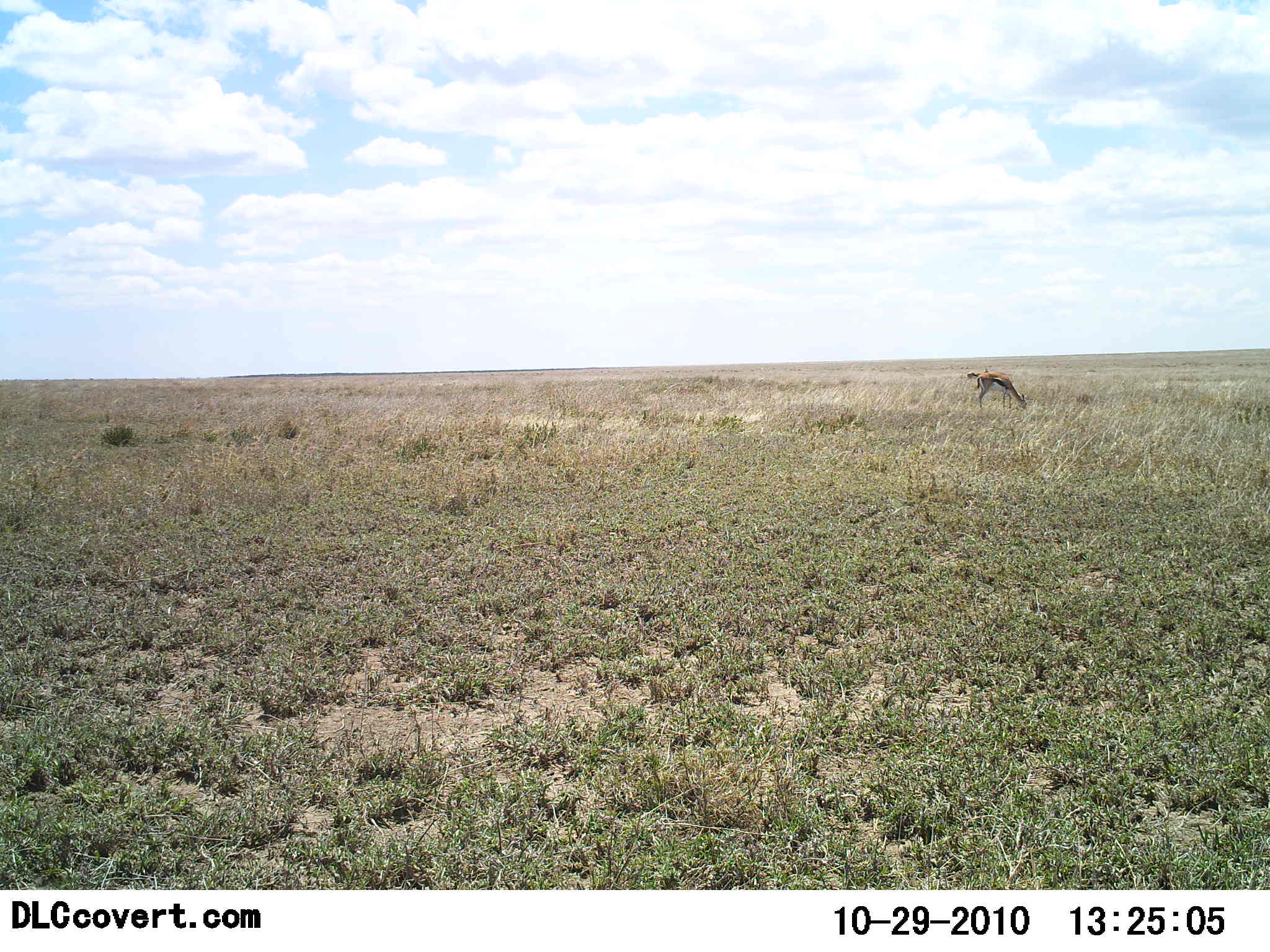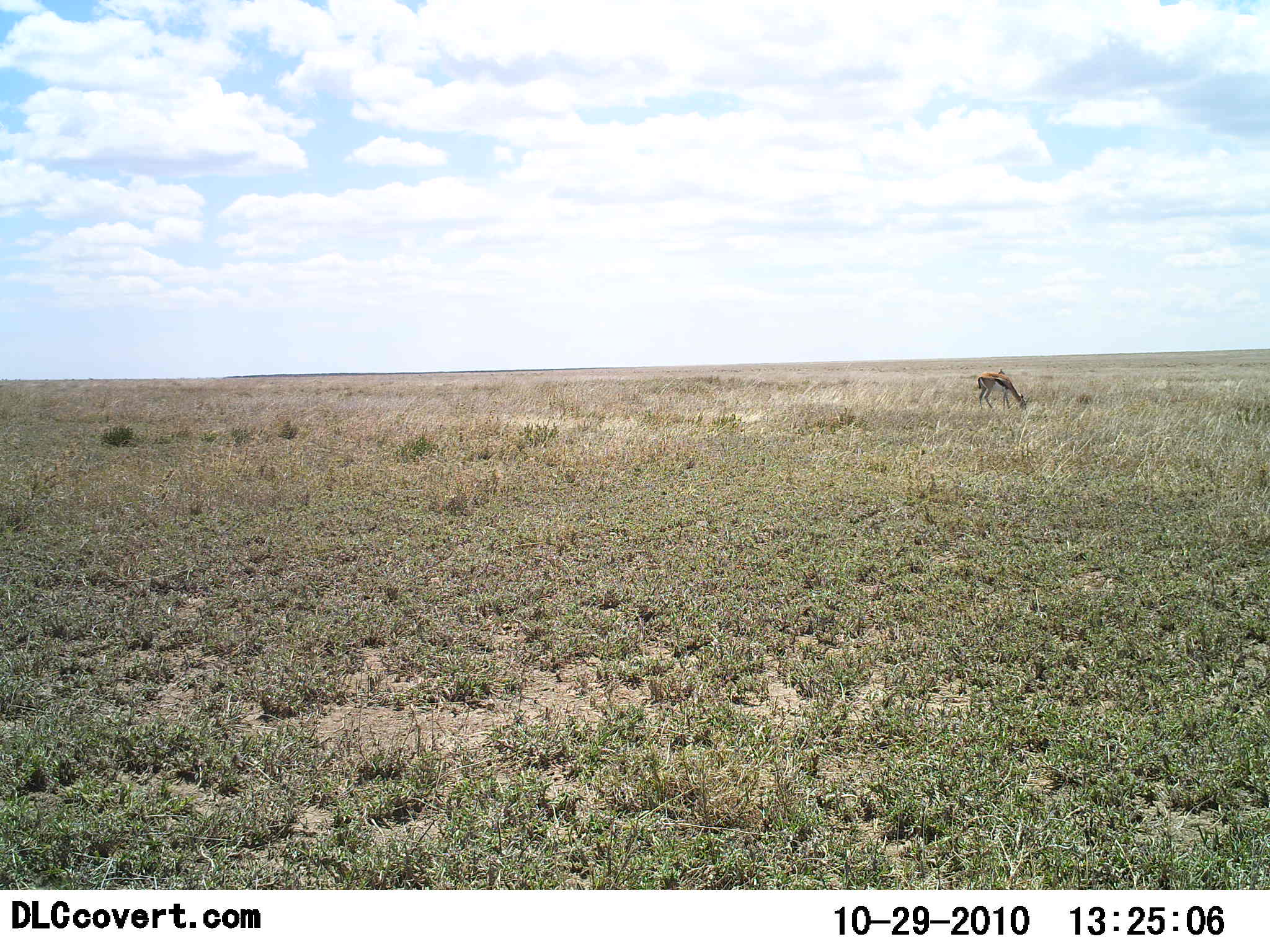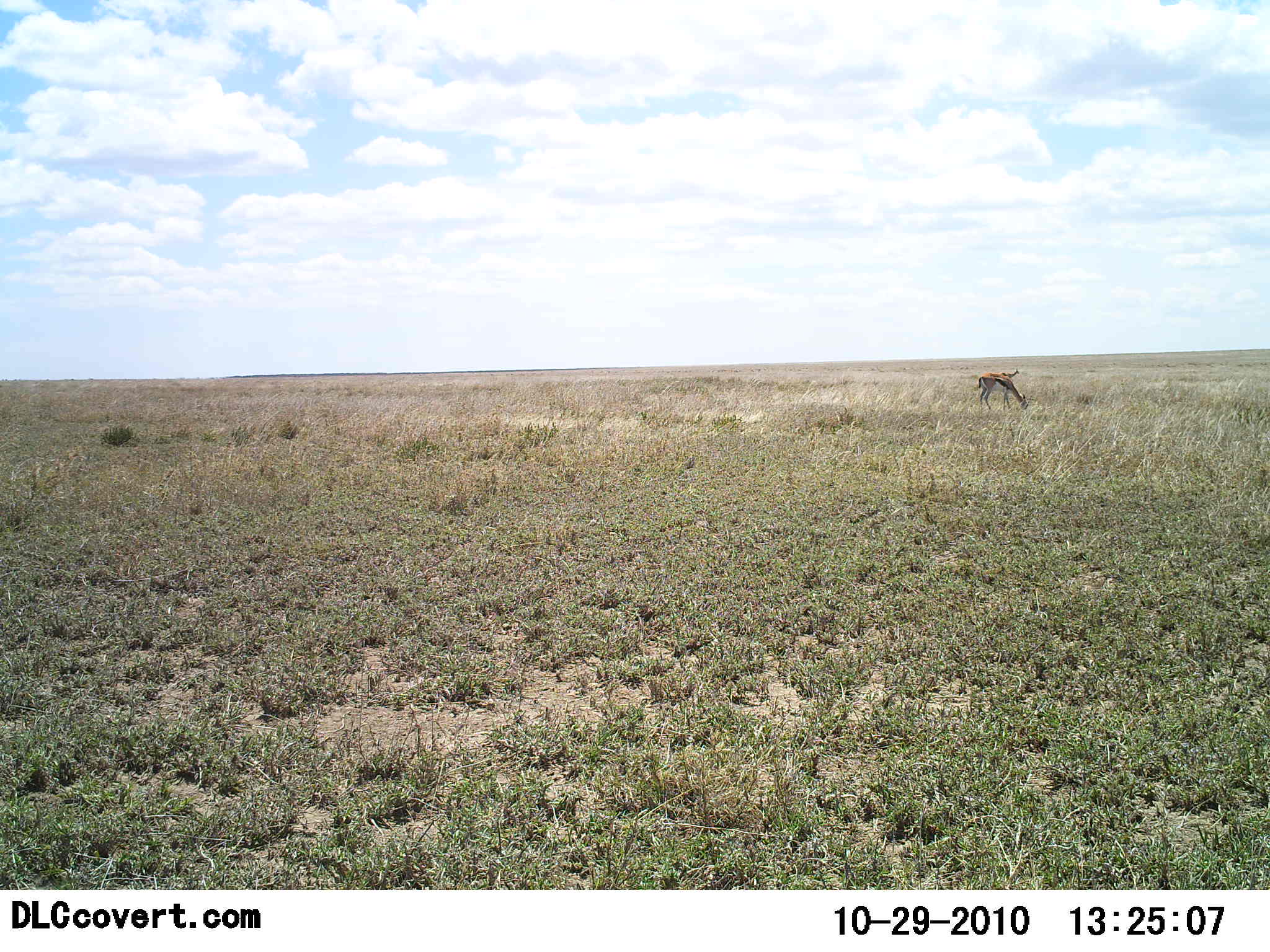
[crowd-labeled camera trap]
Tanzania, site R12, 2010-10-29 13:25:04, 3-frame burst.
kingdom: Animalia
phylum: Chordata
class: Mammalia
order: Artiodactyla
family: Bovidae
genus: Eudorcas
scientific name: Eudorcas thomsonii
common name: thomson's gazelle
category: gazellethomsons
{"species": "gazellethomsons (thomson's gazelle) (Eudorcas thomsonii)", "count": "2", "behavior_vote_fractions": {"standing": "22%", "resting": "0%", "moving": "17%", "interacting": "0%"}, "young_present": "0%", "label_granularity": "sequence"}